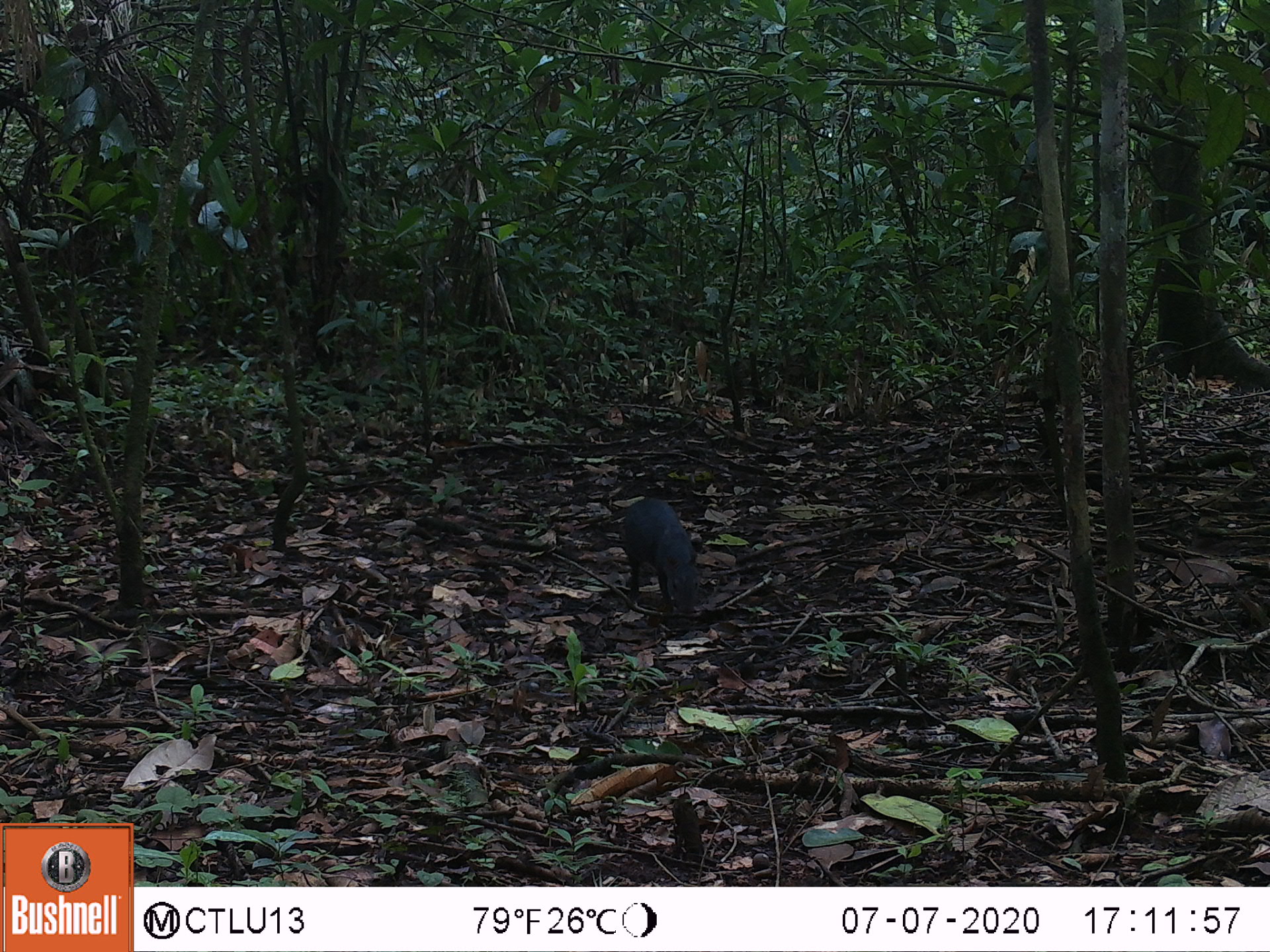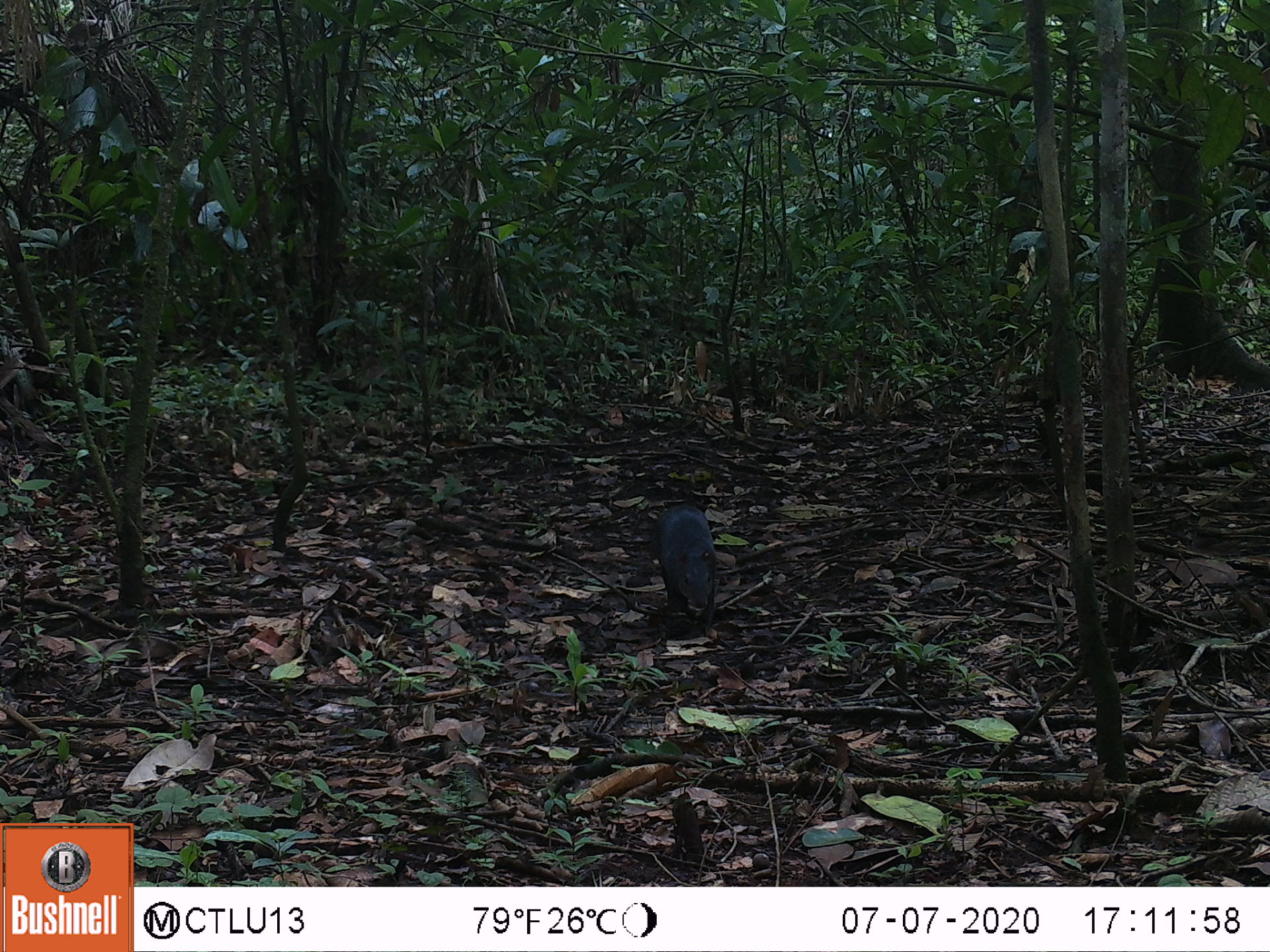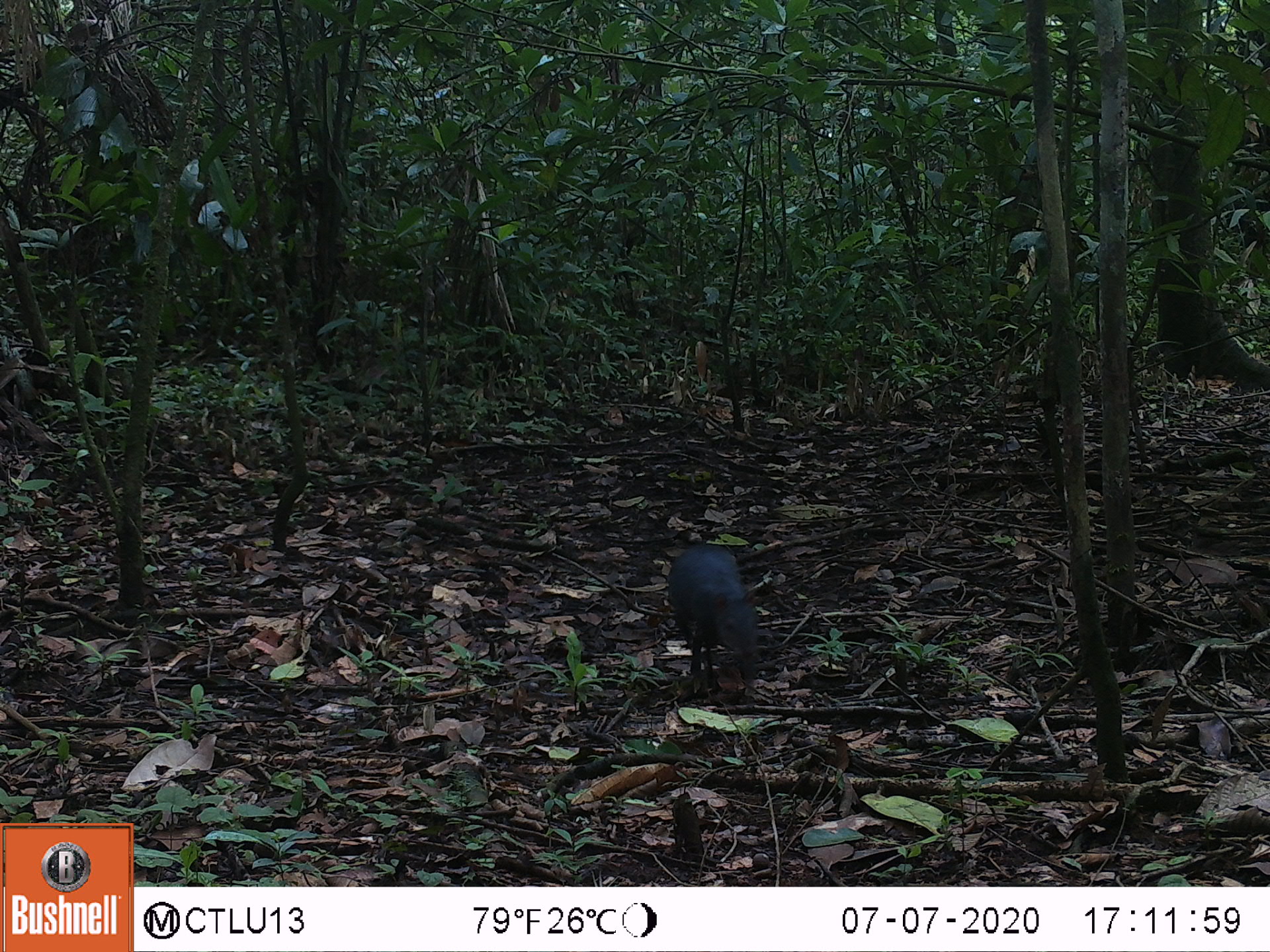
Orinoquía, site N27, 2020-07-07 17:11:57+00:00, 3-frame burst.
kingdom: Animalia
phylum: Chordata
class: Mammalia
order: Rodentia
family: Dasyproctidae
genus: Dasyprocta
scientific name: Dasyprocta fuliginosa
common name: black agouti